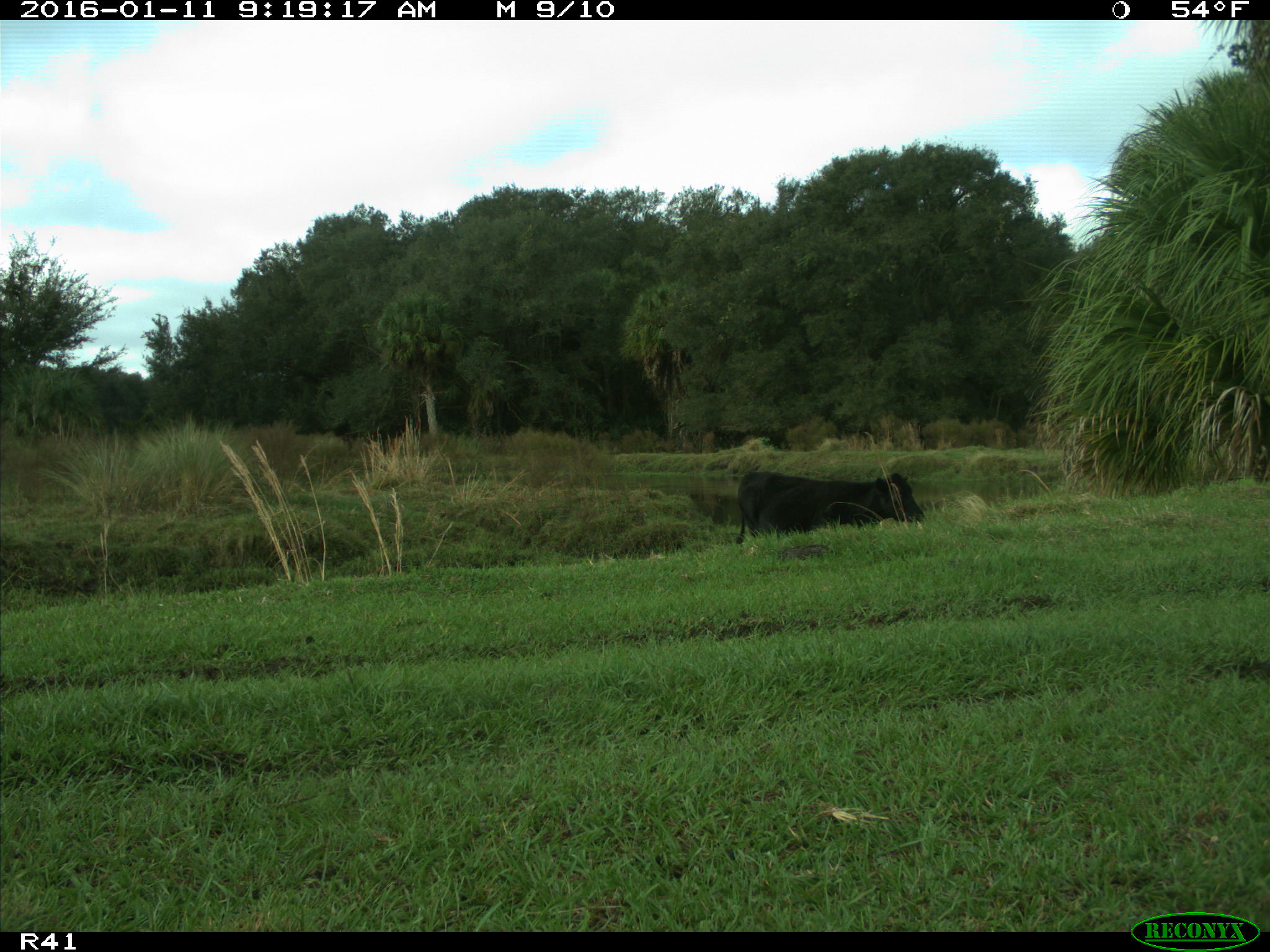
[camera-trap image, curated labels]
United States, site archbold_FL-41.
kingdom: Animalia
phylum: Chordata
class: Mammalia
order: Artiodactyla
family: Bovidae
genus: Bos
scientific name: Bos taurus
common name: domestic cow